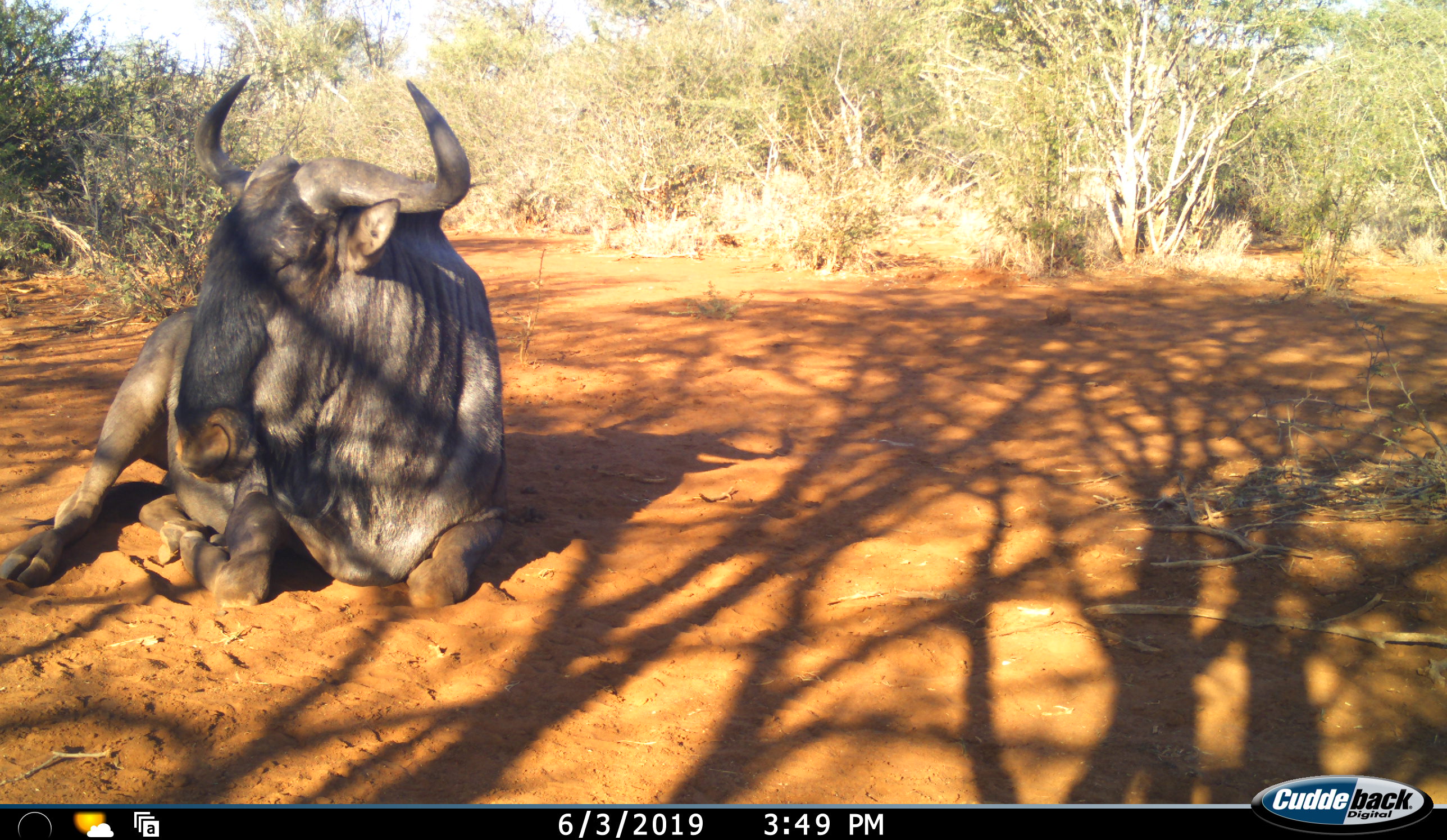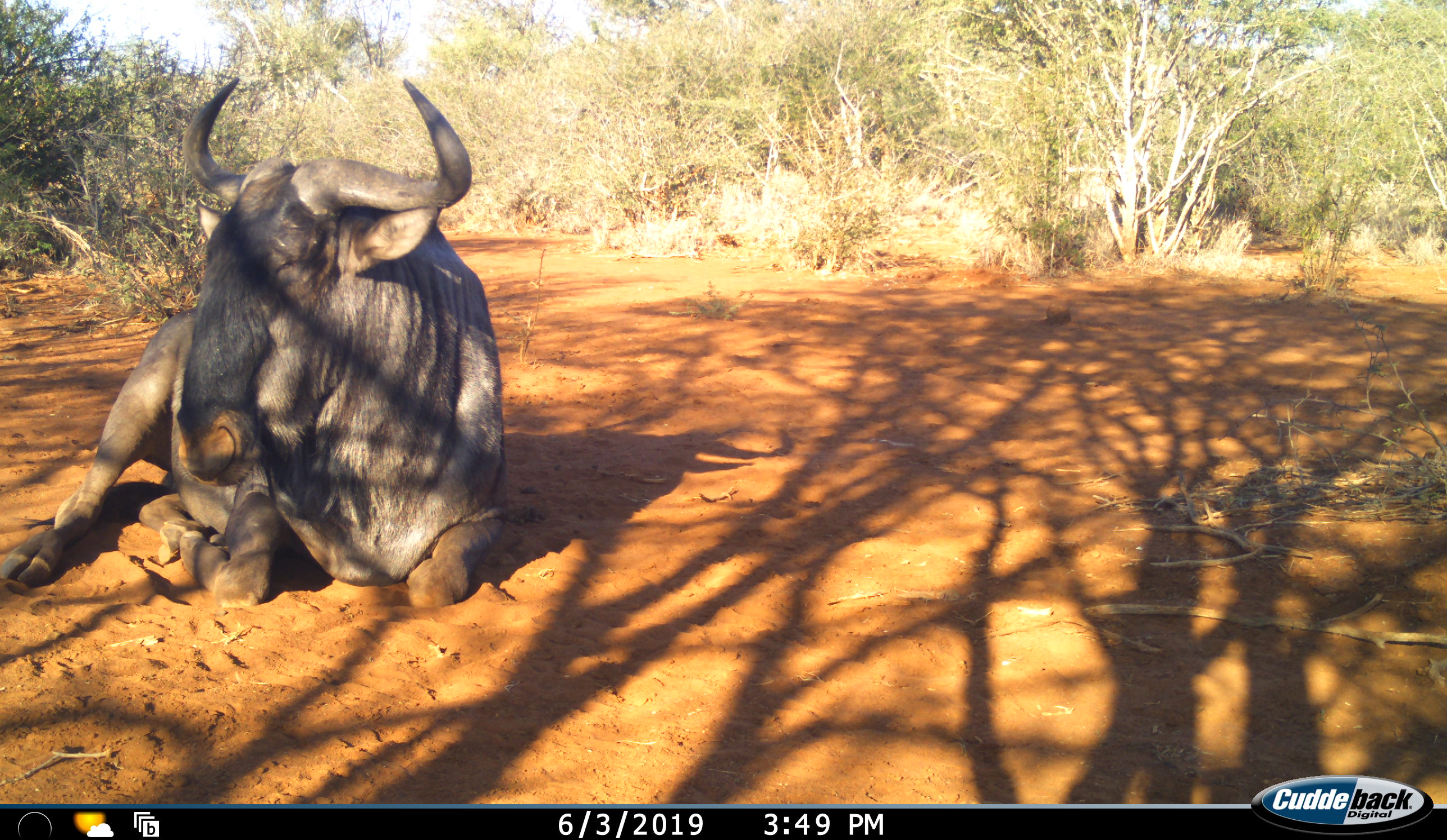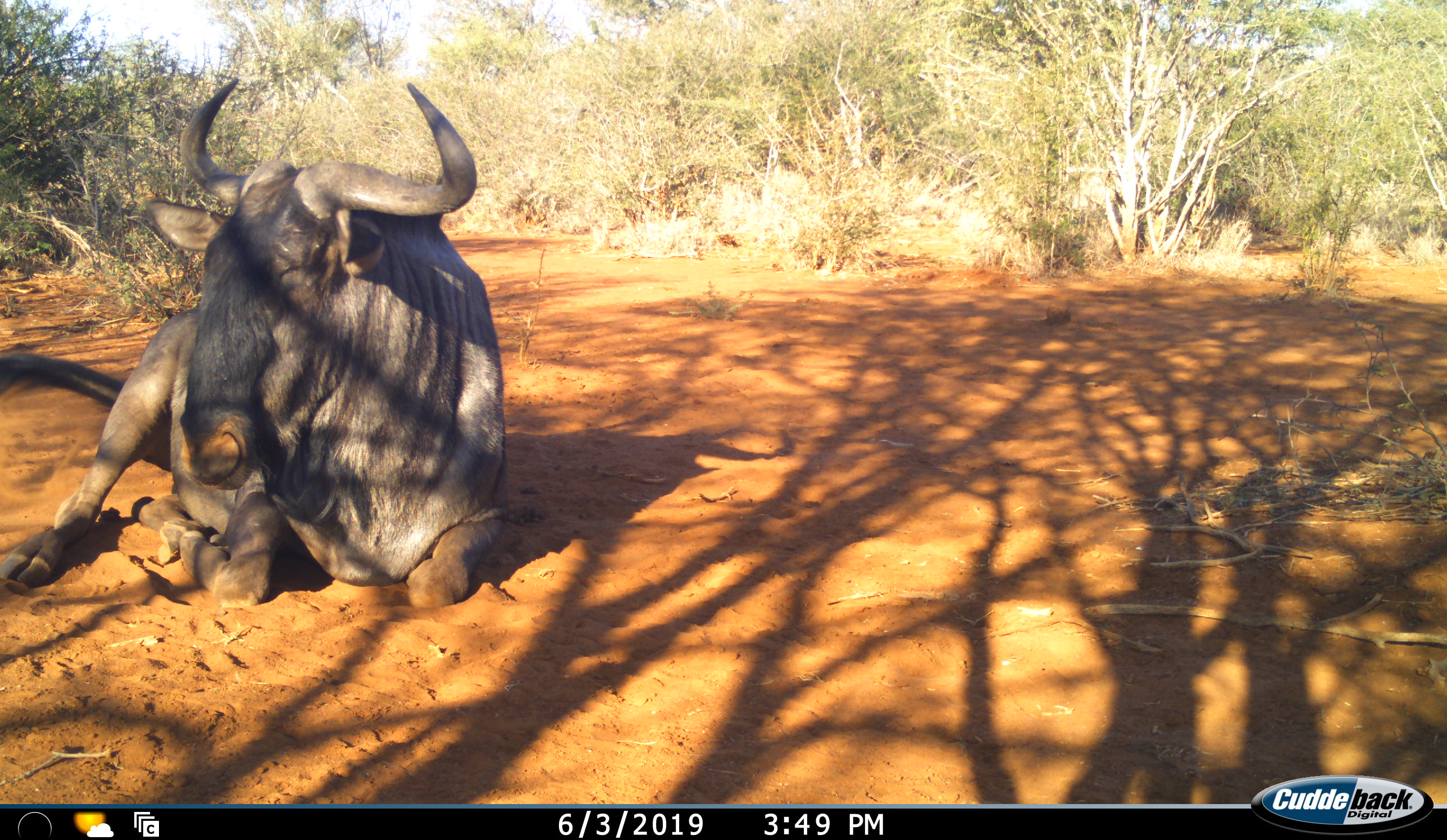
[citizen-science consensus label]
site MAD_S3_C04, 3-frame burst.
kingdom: Animalia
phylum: Chordata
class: Mammalia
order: Artiodactyla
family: Bovidae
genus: Connochaetes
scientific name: Connochaetes taurinus taurinus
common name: blue wildebeest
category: wildebeestblue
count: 1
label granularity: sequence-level